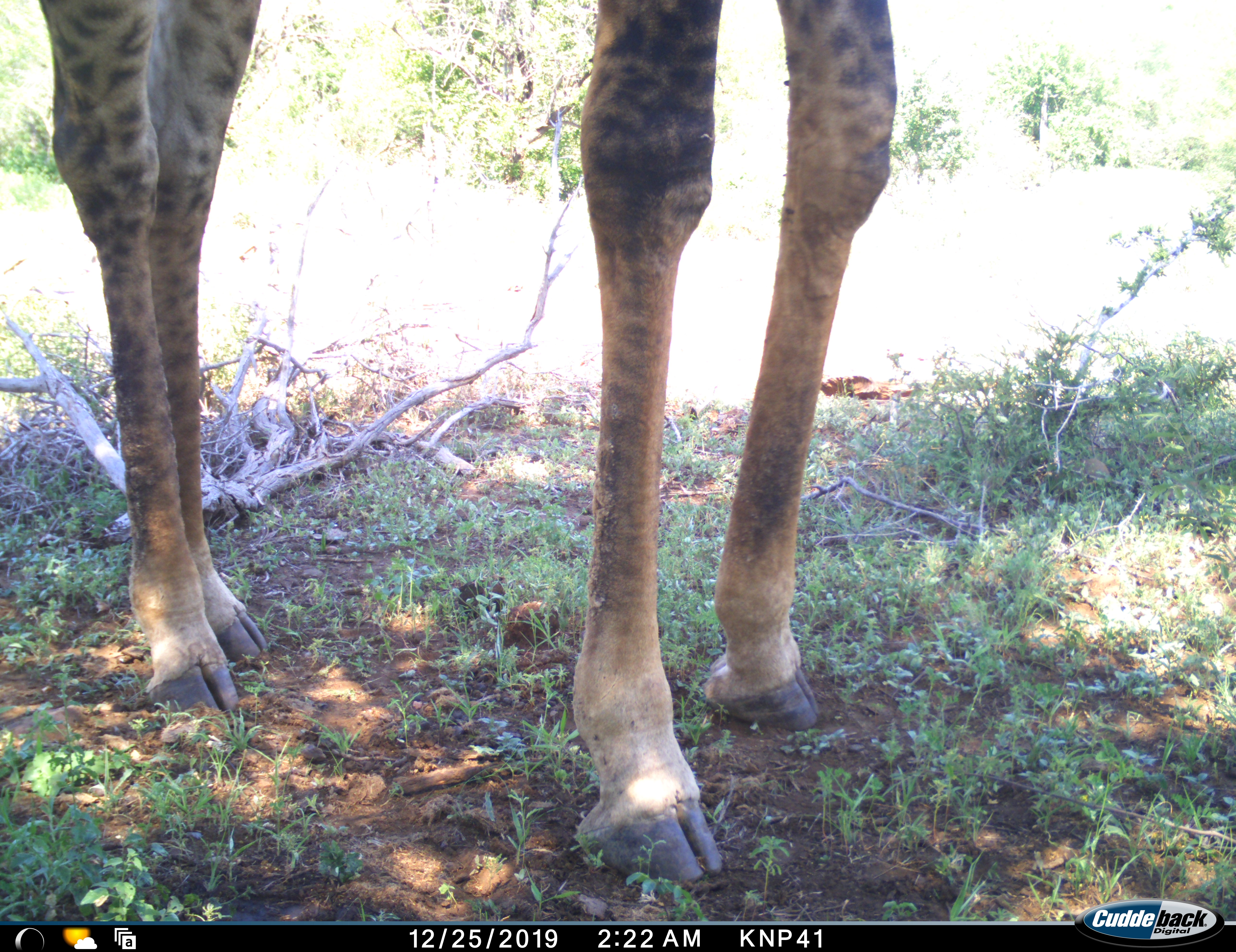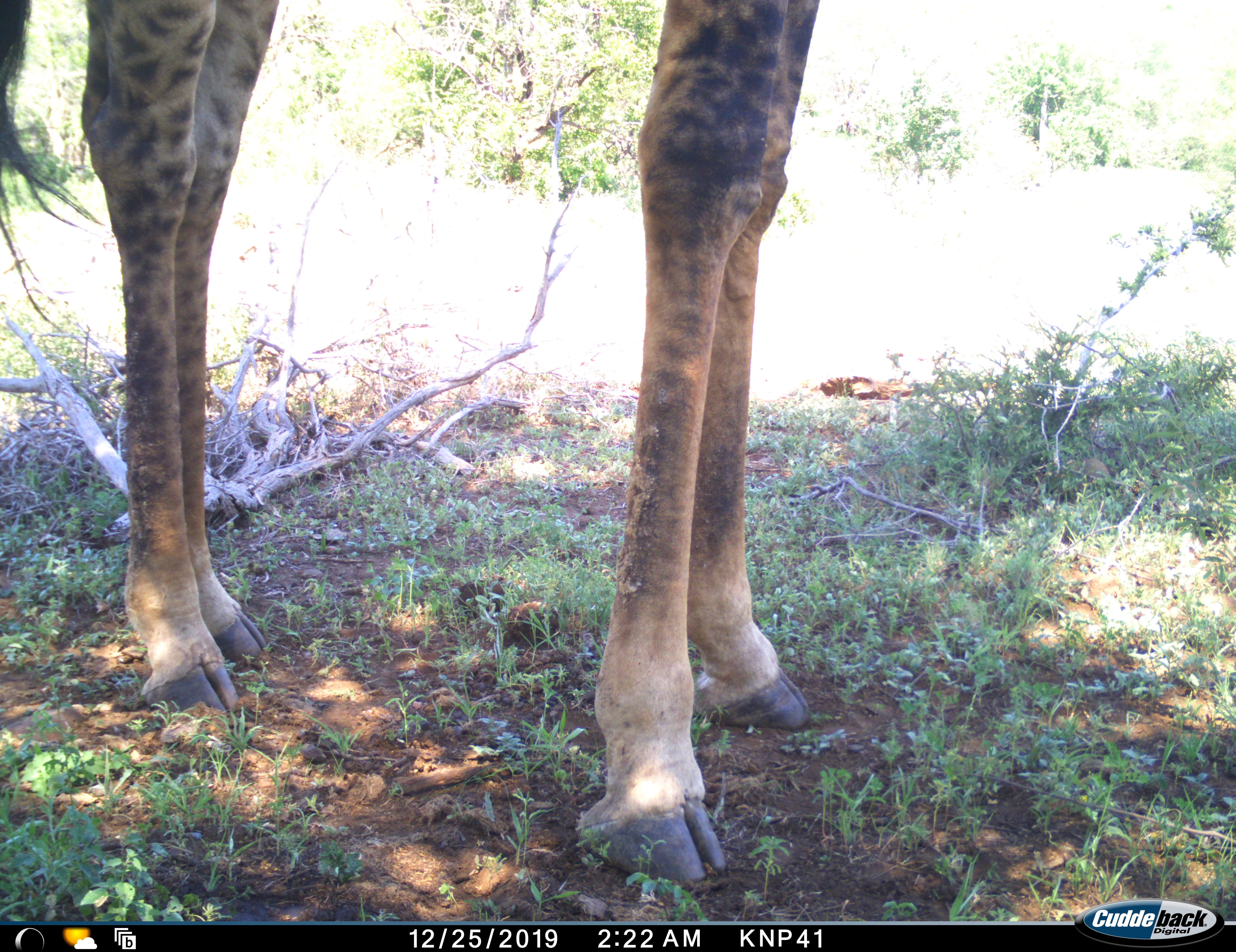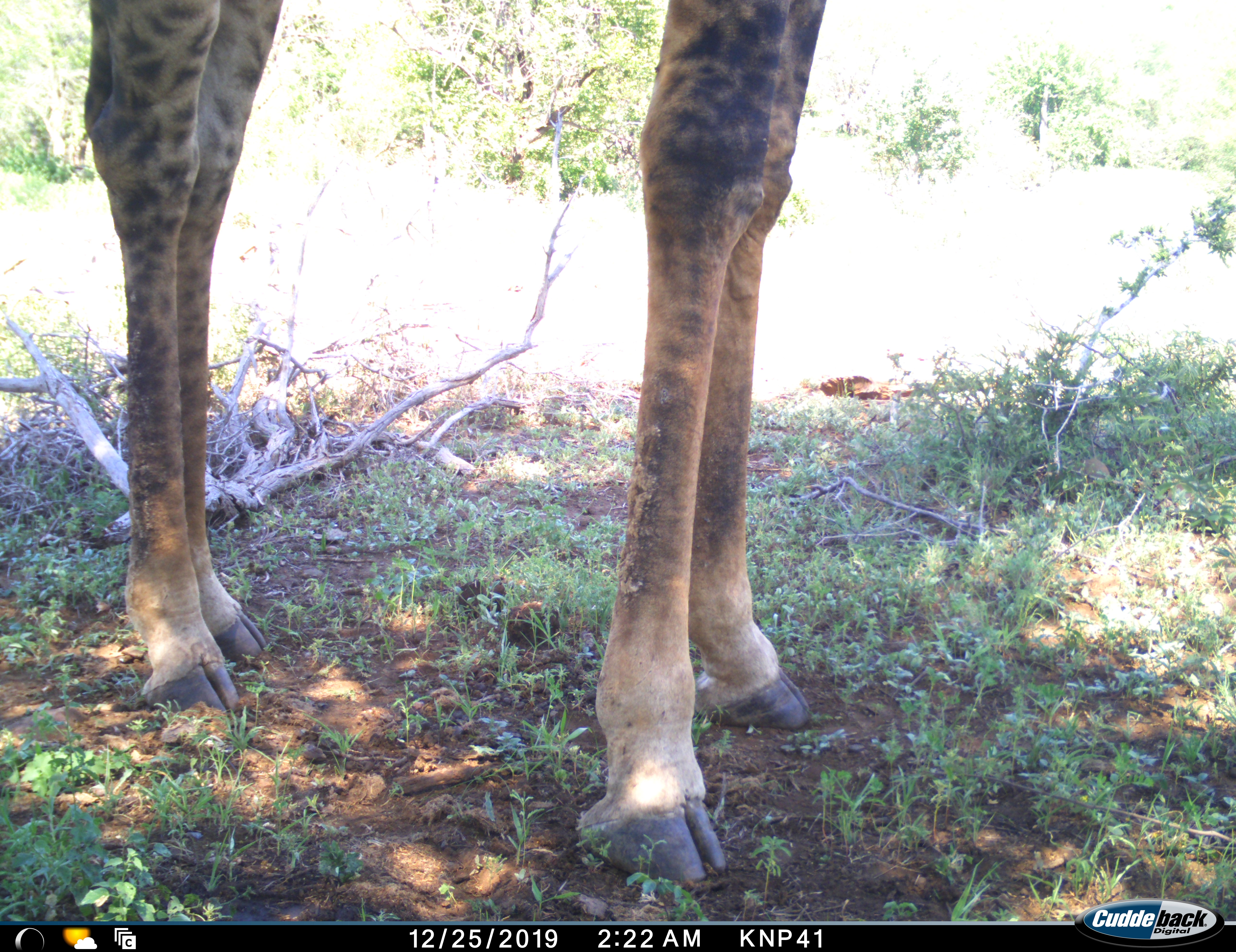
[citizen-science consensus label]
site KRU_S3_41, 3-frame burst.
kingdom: Animalia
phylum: Chordata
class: Mammalia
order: Artiodactyla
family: Giraffidae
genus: Giraffa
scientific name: Giraffa camelopardalis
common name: giraffe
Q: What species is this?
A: Giraffe (Giraffa camelopardalis).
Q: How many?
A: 1.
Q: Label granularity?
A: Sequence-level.